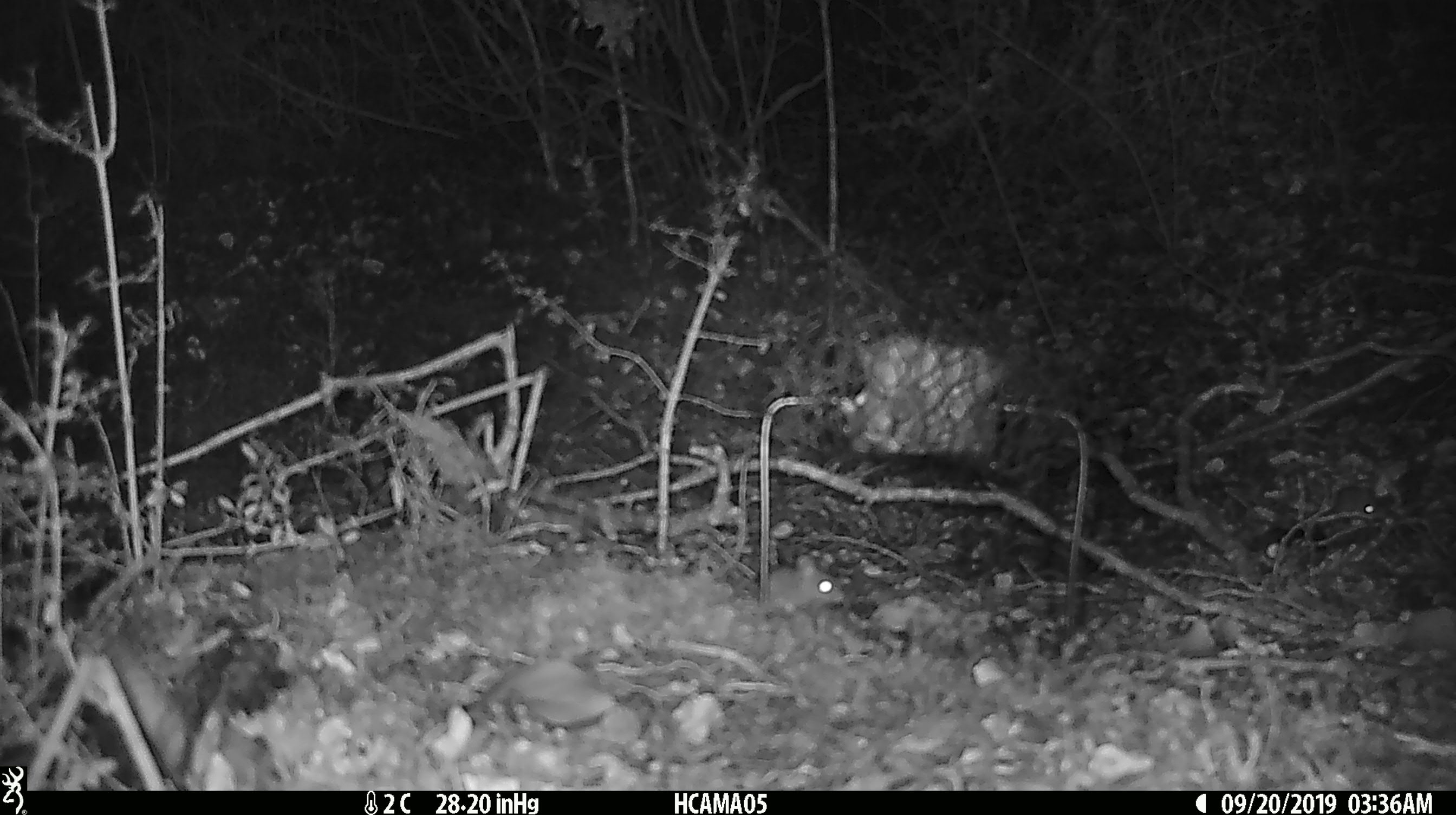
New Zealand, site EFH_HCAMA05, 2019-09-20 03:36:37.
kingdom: Animalia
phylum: Chordata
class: Mammalia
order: Rodentia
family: Muridae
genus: Mus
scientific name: Mus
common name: mouse